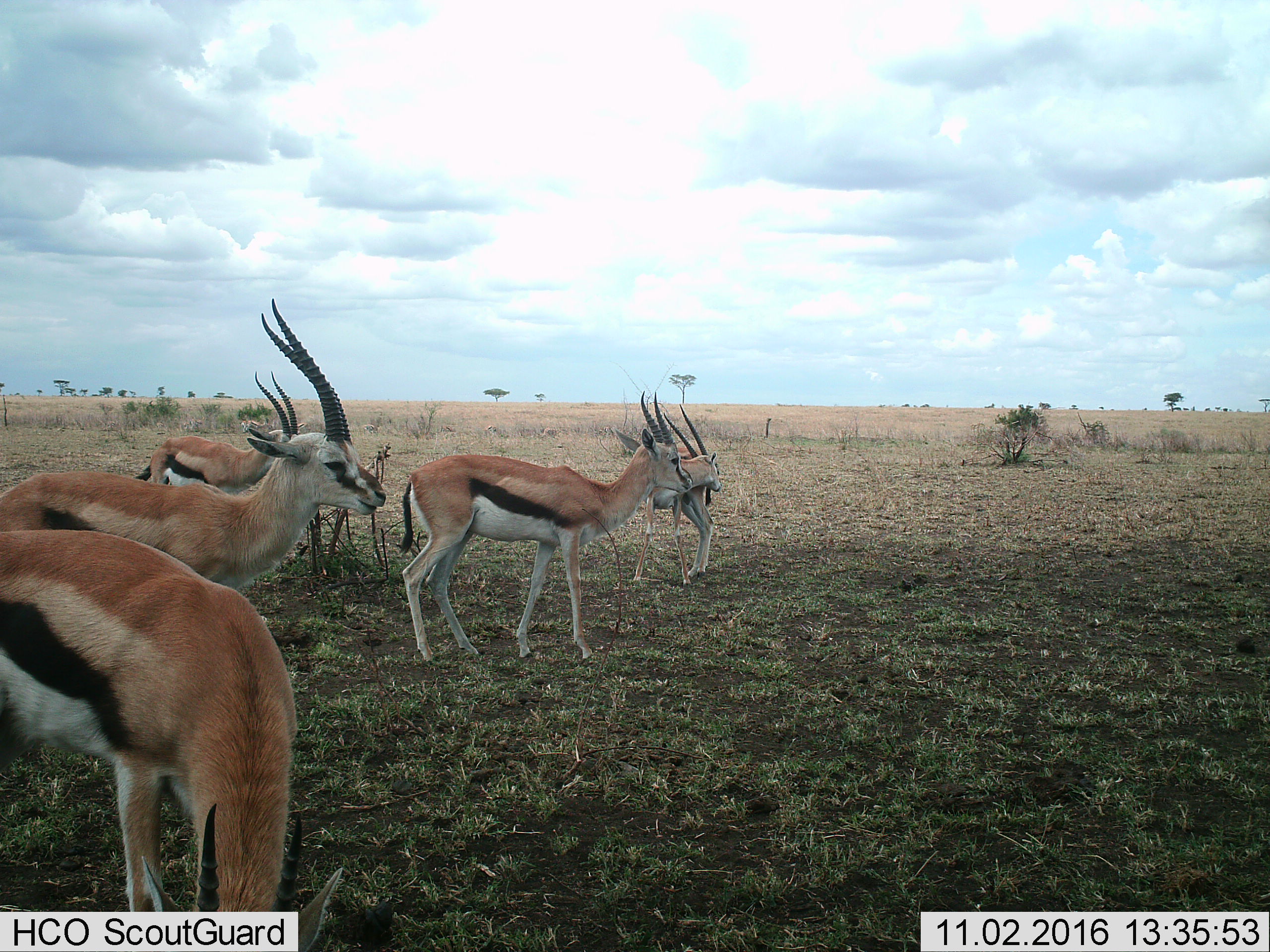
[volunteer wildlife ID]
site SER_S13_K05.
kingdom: Animalia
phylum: Chordata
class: Mammalia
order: Artiodactyla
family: Bovidae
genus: Eudorcas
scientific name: Eudorcas thomsonii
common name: thomson's gazelle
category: gazellethomsons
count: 5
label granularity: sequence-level